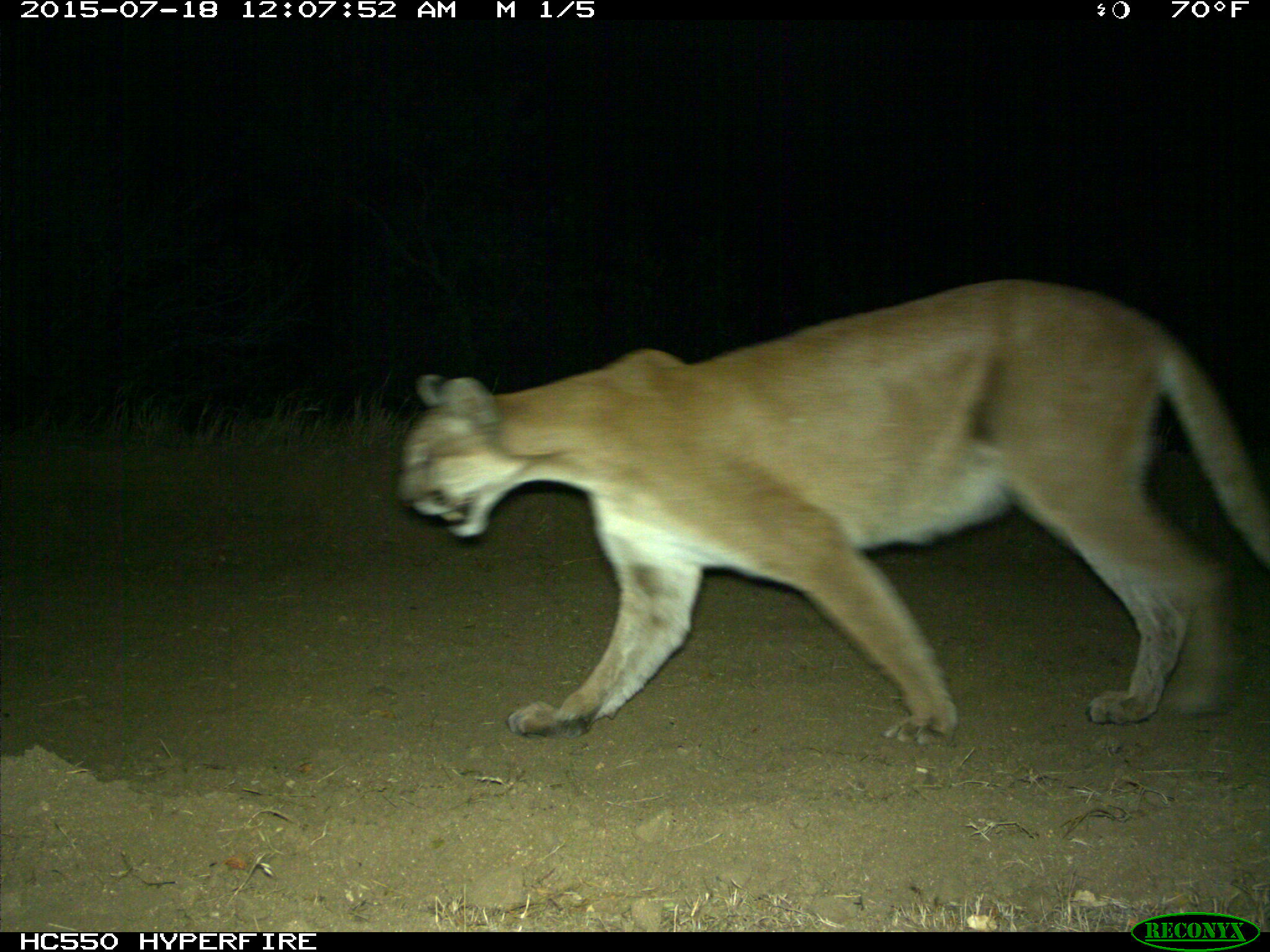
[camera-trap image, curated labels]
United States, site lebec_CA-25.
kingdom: Animalia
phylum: Chordata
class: Mammalia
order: Carnivora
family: Felidae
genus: Puma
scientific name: Puma concolor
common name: mountain lion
Puma concolor (mountain lion).